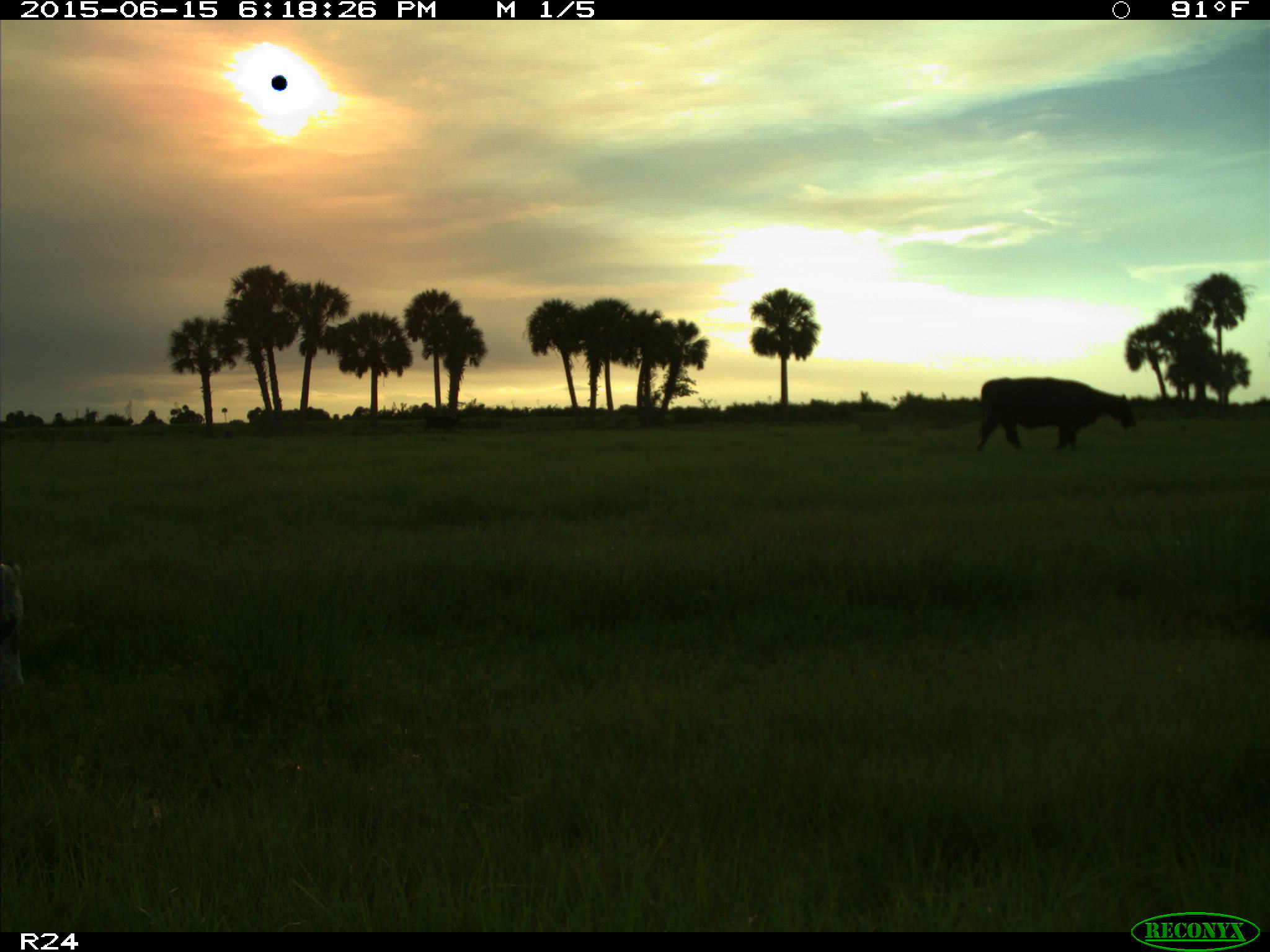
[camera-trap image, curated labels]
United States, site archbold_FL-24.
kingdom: Animalia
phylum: Chordata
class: Mammalia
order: Artiodactyla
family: Bovidae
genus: Bos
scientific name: Bos taurus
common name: domestic cow